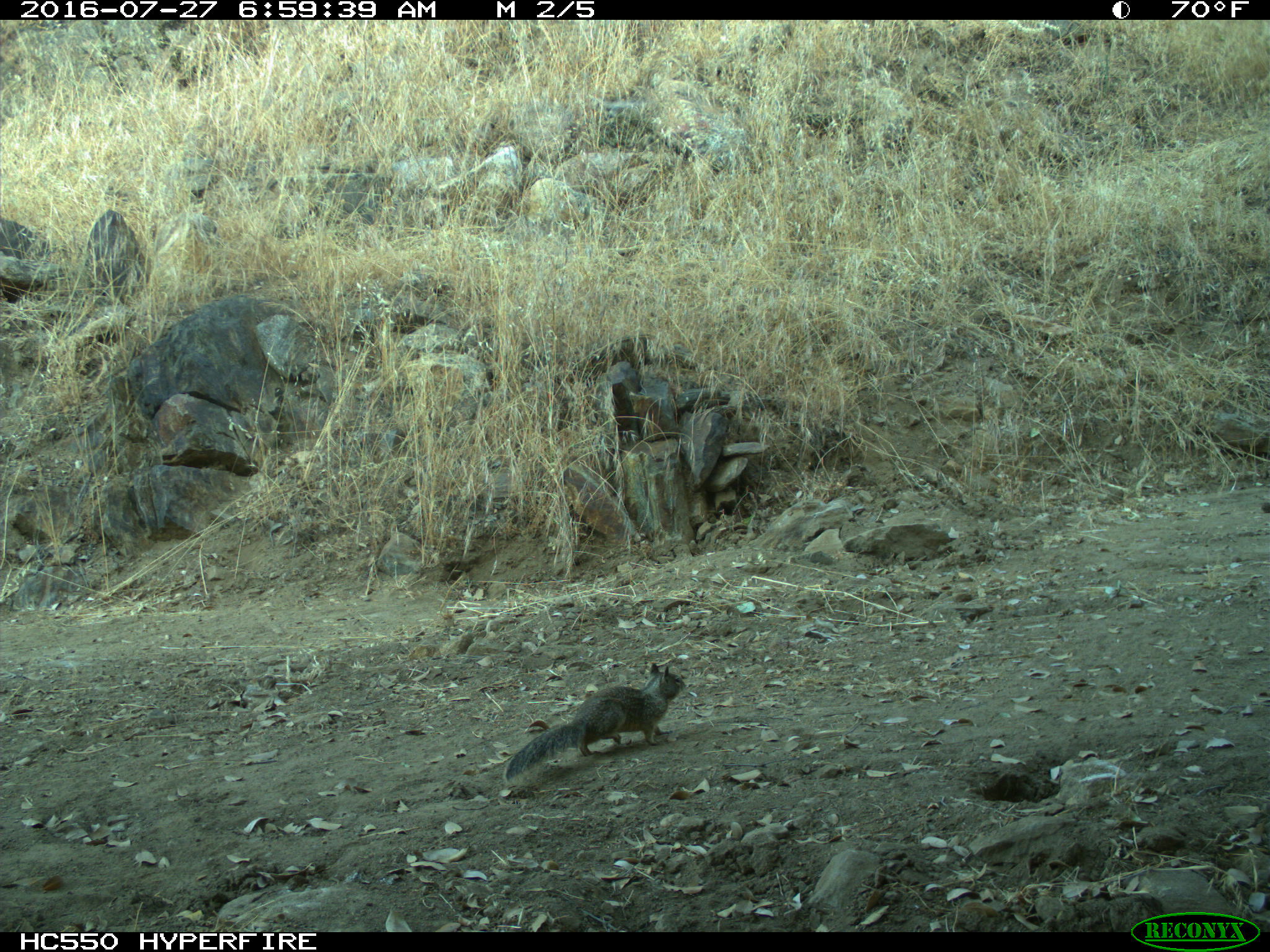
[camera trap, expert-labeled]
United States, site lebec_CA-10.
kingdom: Animalia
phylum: Chordata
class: Mammalia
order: Rodentia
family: Sciuridae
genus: Otospermophilus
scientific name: Otospermophilus beecheyi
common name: california ground squirrel